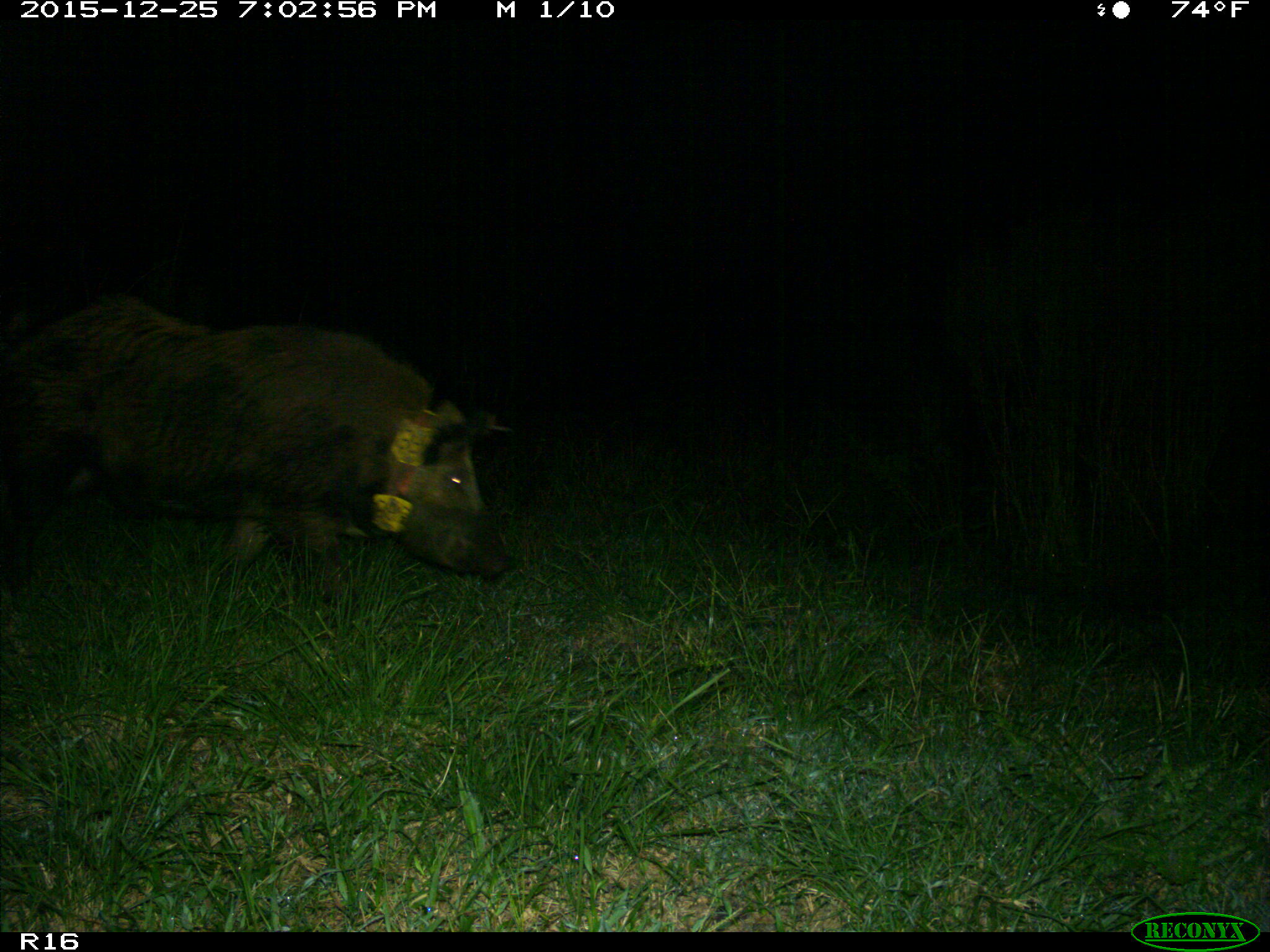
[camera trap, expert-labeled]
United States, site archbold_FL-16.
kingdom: Animalia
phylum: Chordata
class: Mammalia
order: Artiodactyla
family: Suidae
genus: Sus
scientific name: Sus scrofa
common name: wild boar